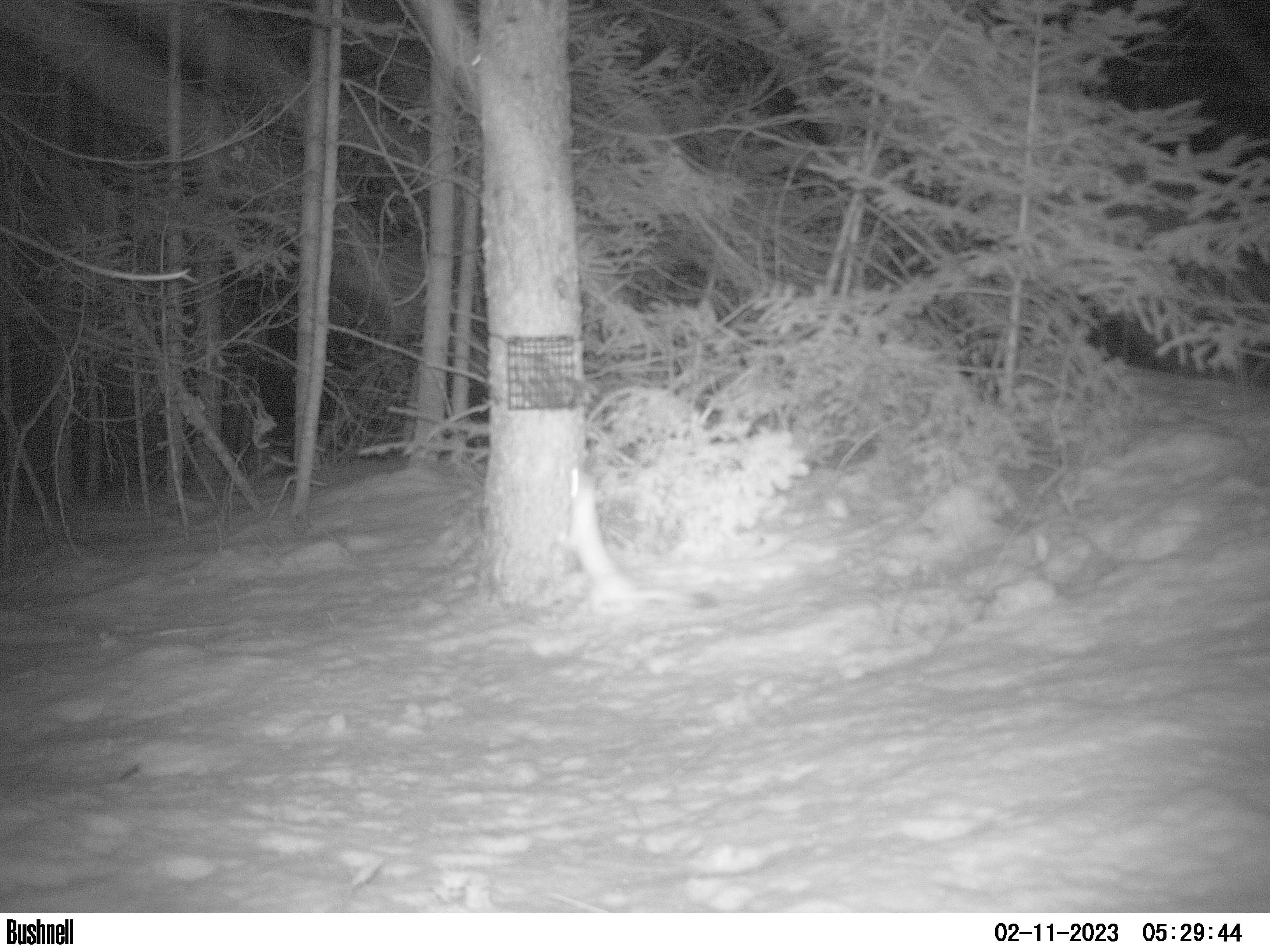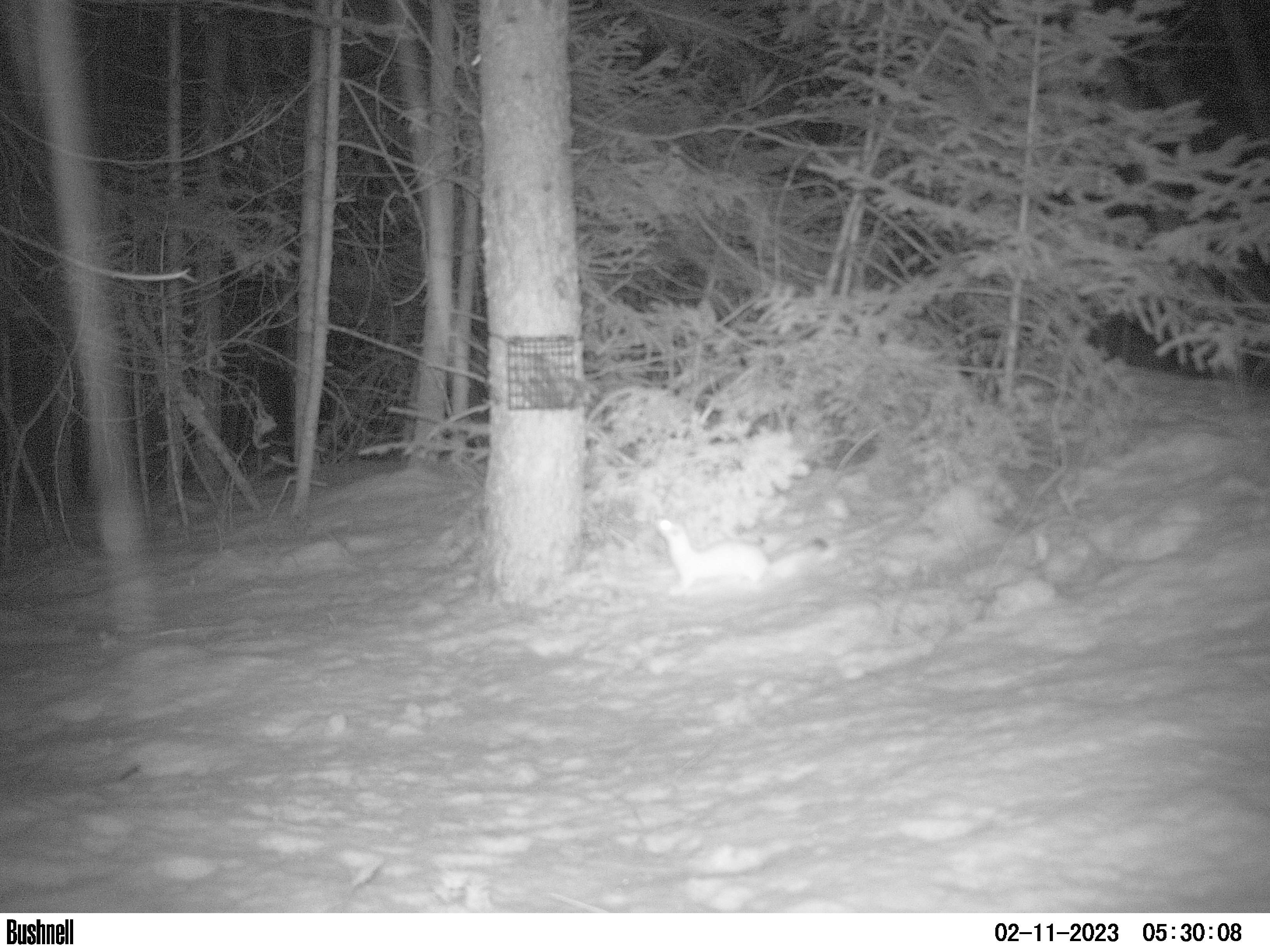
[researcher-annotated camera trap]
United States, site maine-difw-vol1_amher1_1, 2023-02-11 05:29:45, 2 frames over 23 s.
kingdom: Animalia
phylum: Chordata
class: Mammalia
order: Carnivora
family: Mustelidae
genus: Neogale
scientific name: Neogale frenata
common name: long-tailed weasel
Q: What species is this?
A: Long-tailed weasel (Neogale frenata).